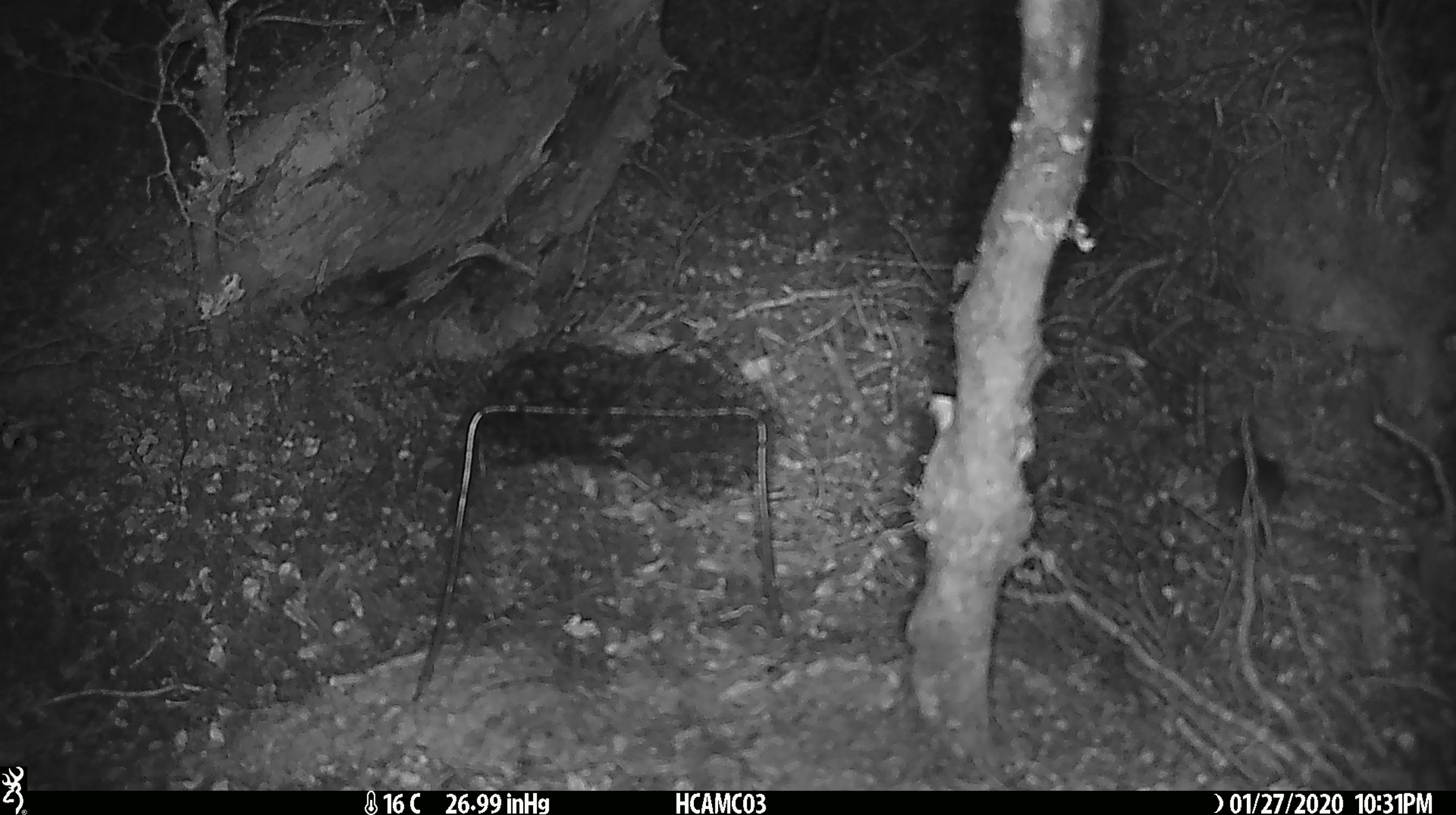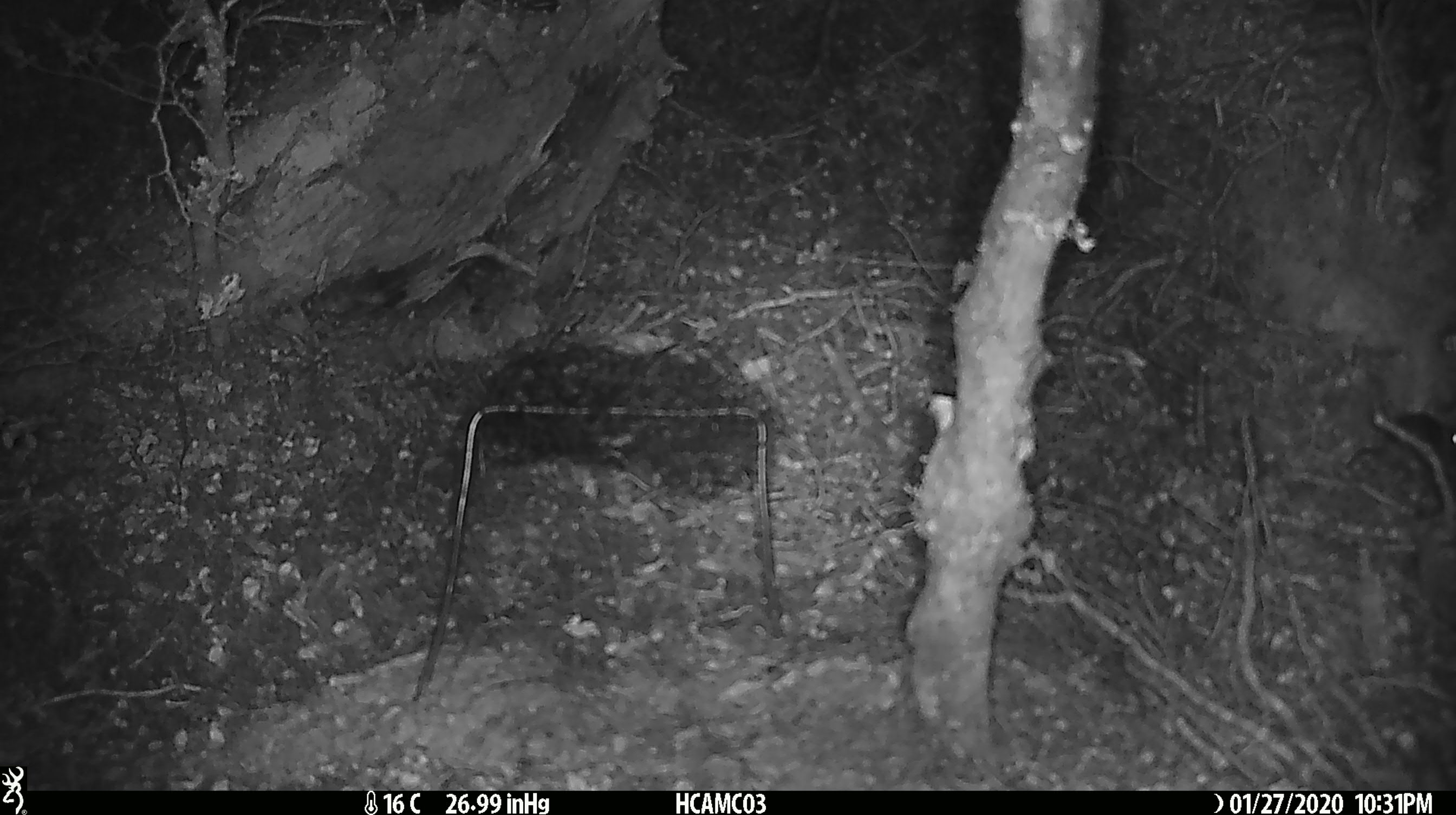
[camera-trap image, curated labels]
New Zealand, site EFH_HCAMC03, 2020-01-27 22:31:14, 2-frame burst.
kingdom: Animalia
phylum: Chordata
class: Mammalia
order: Rodentia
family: Muridae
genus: Mus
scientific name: Mus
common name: mouse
Mouse (Mus).